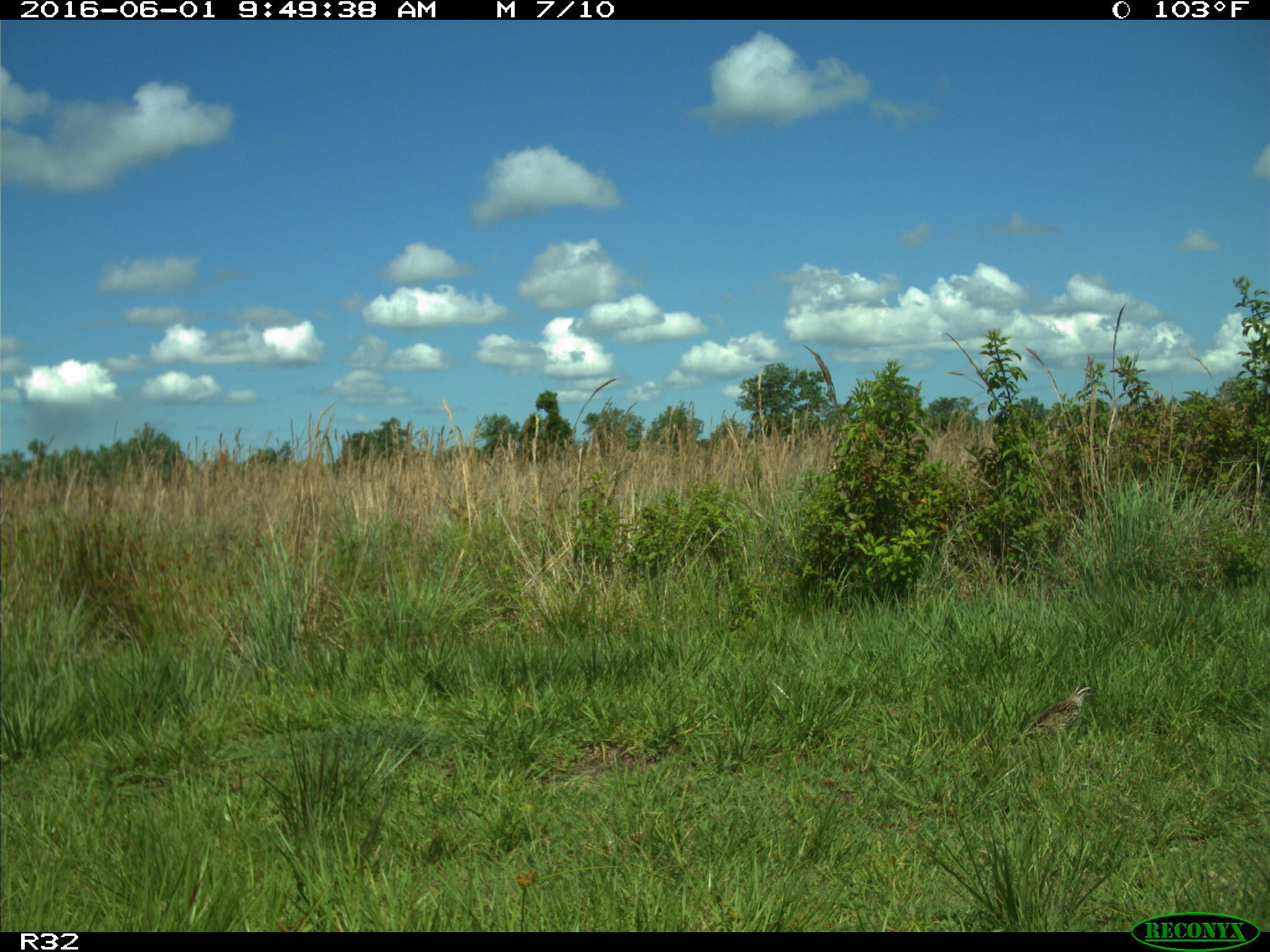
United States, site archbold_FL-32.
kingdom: Animalia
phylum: Chordata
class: Aves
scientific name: Aves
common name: birds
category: unidentified bird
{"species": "unidentified bird (birds) (Aves)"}